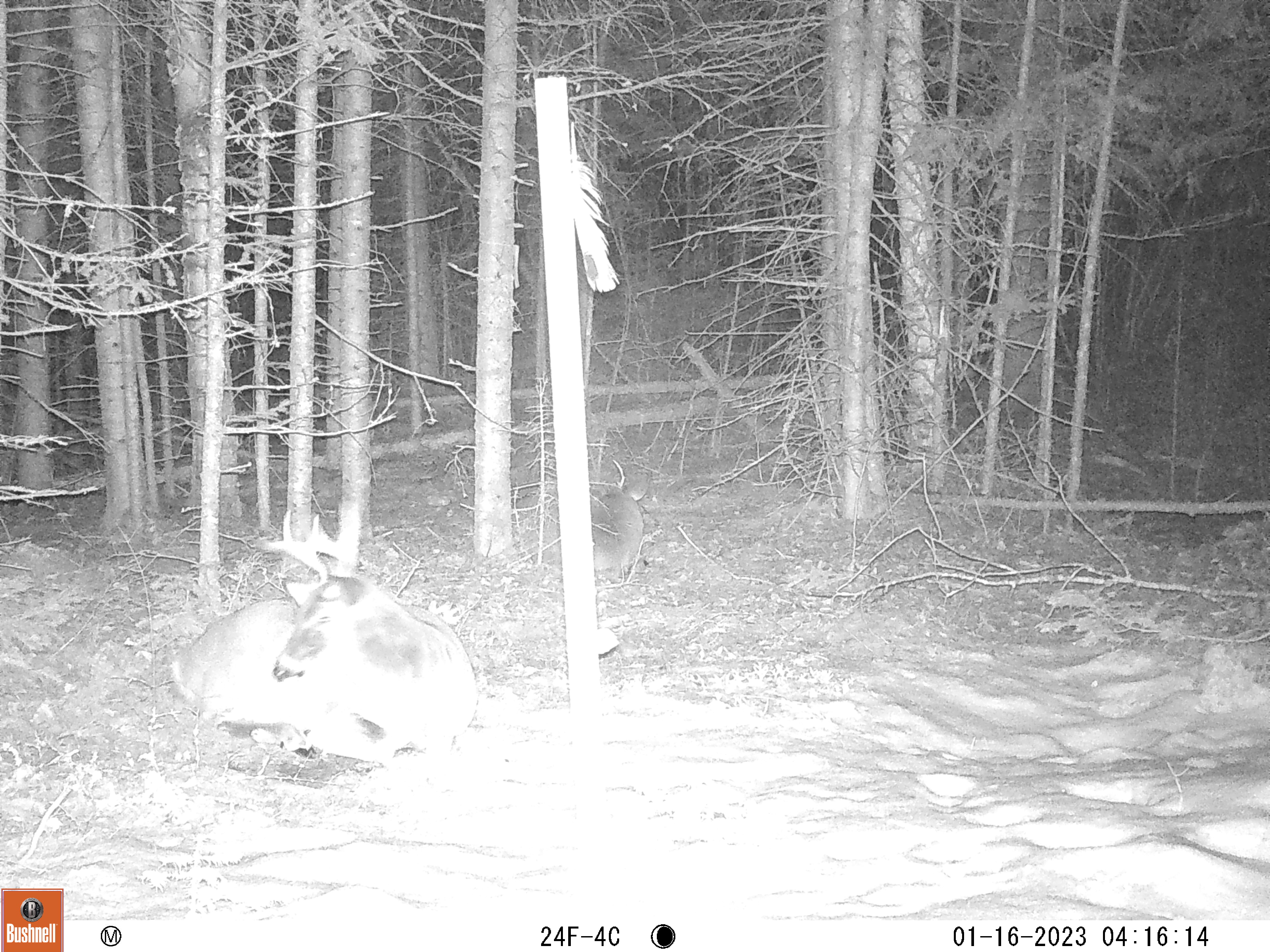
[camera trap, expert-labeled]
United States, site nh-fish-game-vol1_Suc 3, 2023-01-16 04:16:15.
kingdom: Animalia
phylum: Chordata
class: Mammalia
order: Artiodactyla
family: Cervidae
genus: Odocoileus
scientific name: Odocoileus virginianus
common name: white-tailed deer